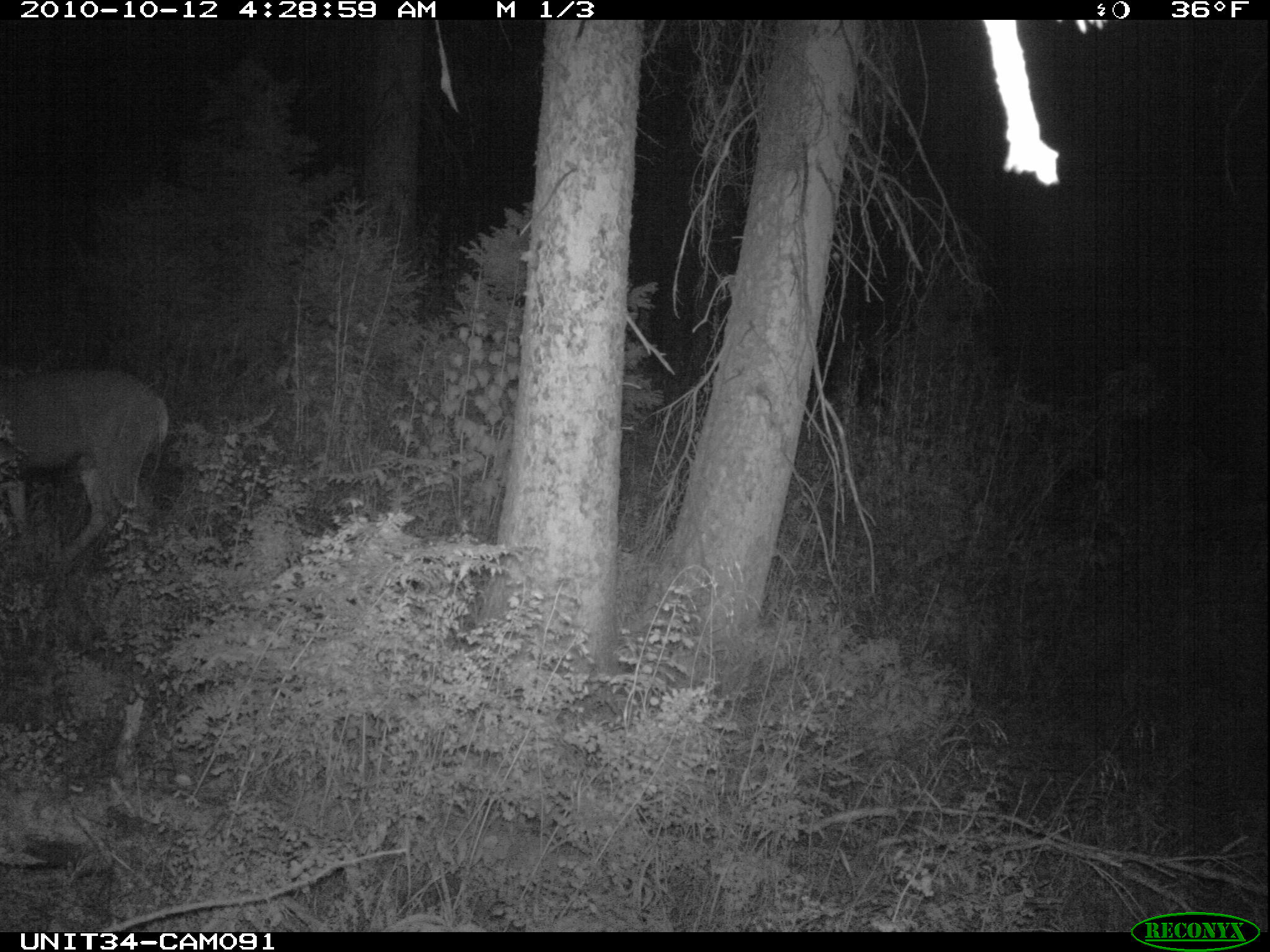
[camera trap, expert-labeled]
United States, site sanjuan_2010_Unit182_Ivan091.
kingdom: Animalia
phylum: Chordata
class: Mammalia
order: Artiodactyla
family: Cervidae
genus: Odocoileus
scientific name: Odocoileus hemionus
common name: mule deer